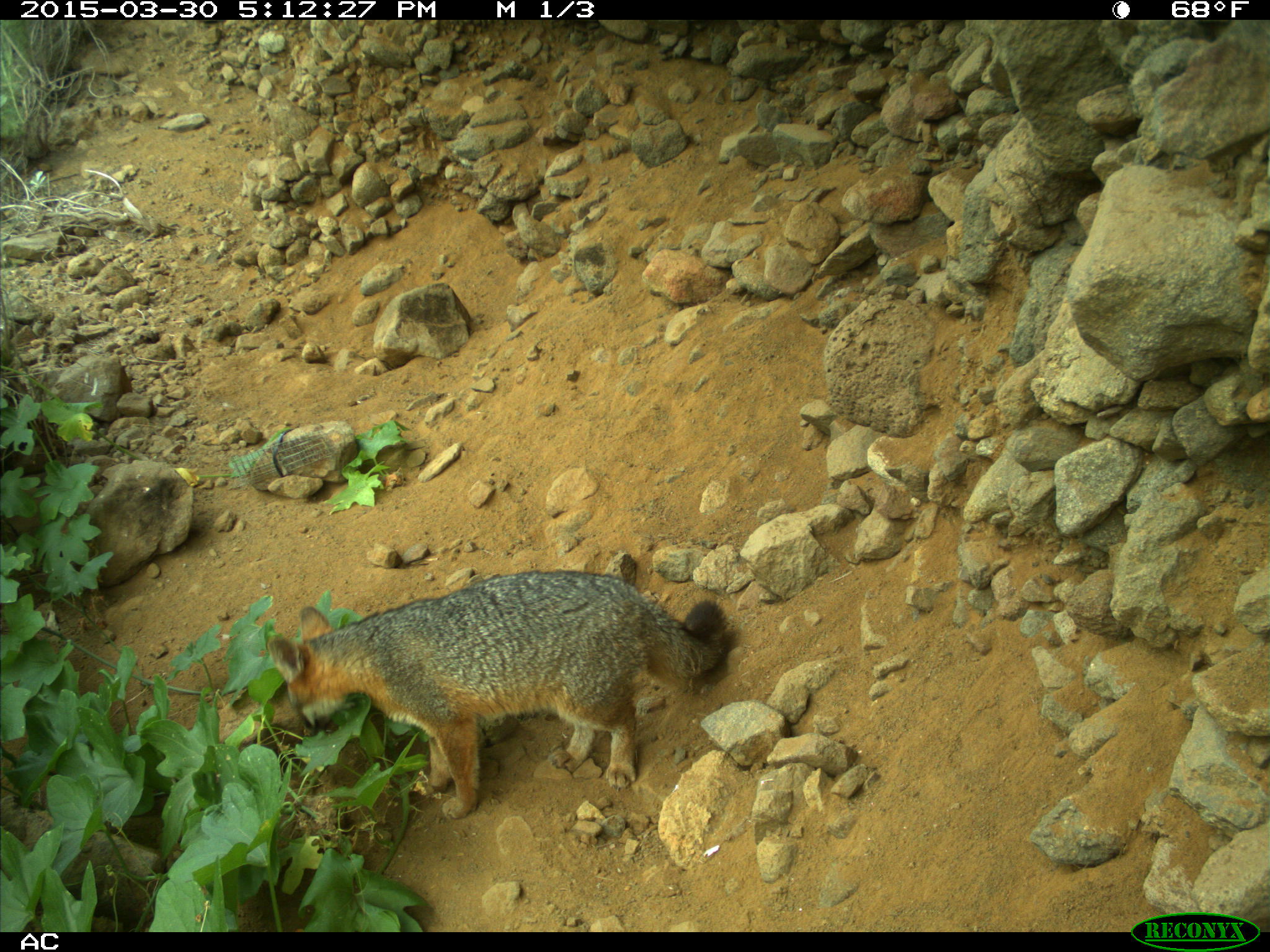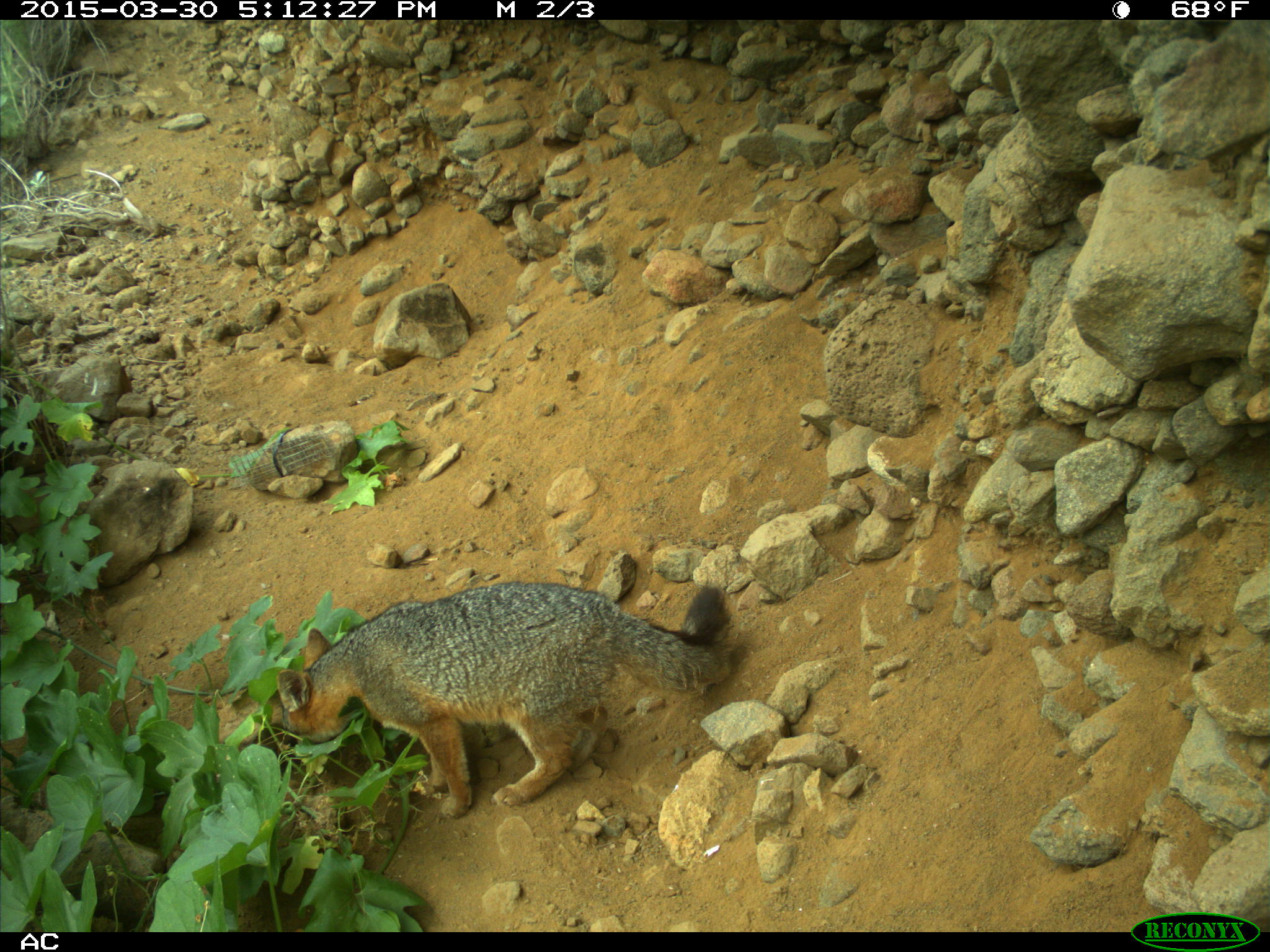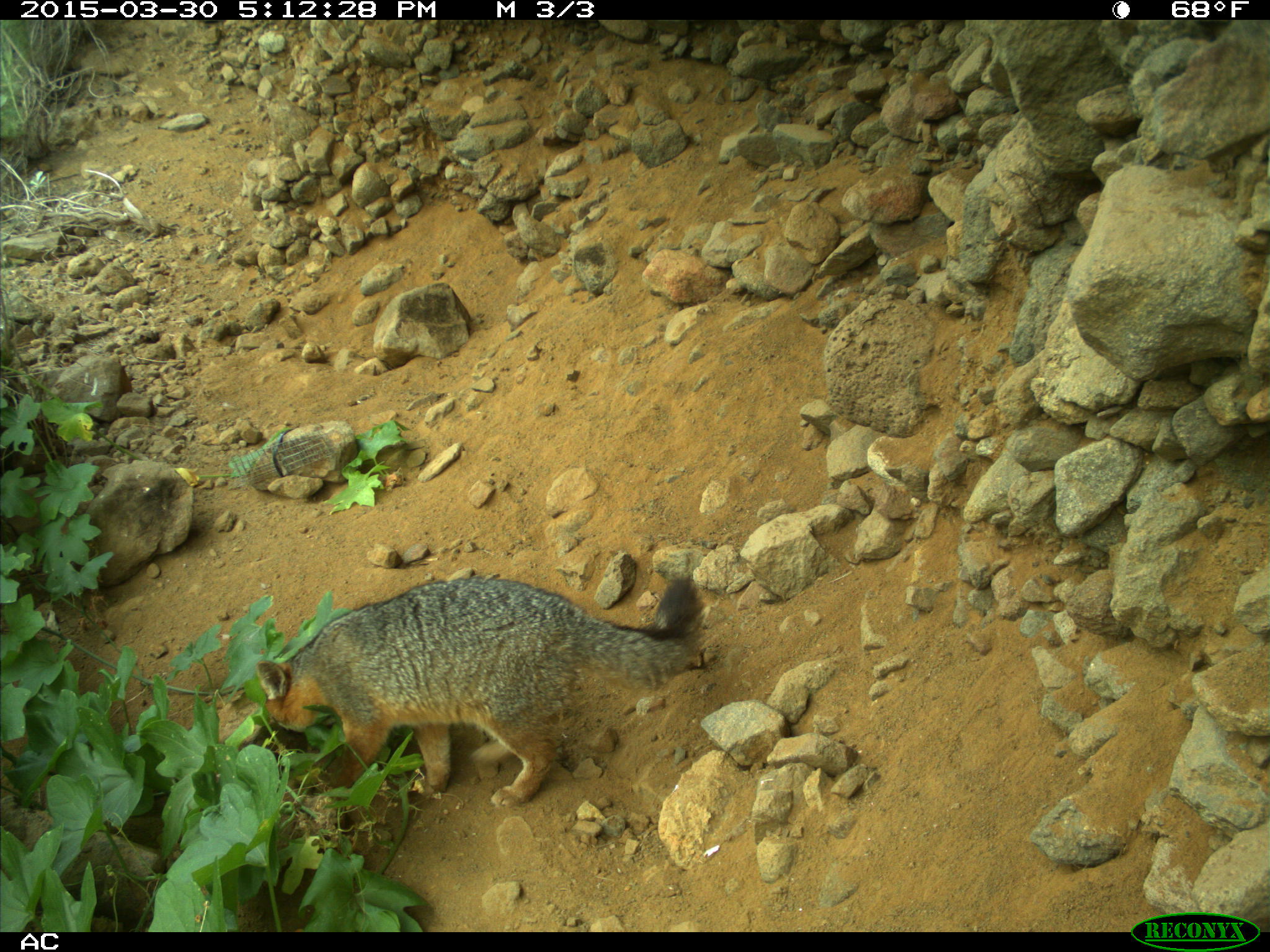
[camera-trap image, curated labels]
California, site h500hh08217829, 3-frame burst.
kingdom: Animalia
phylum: Chordata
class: Mammalia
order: Carnivora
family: Canidae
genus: Urocyon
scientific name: Urocyon littoralis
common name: island fox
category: fox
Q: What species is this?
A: Fox (island fox) (Urocyon littoralis).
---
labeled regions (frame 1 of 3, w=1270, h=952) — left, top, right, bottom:
fox: 267, 570, 731, 820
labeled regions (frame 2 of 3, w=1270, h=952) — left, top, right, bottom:
fox: 276, 580, 730, 819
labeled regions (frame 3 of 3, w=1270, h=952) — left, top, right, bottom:
fox: 256, 576, 705, 808